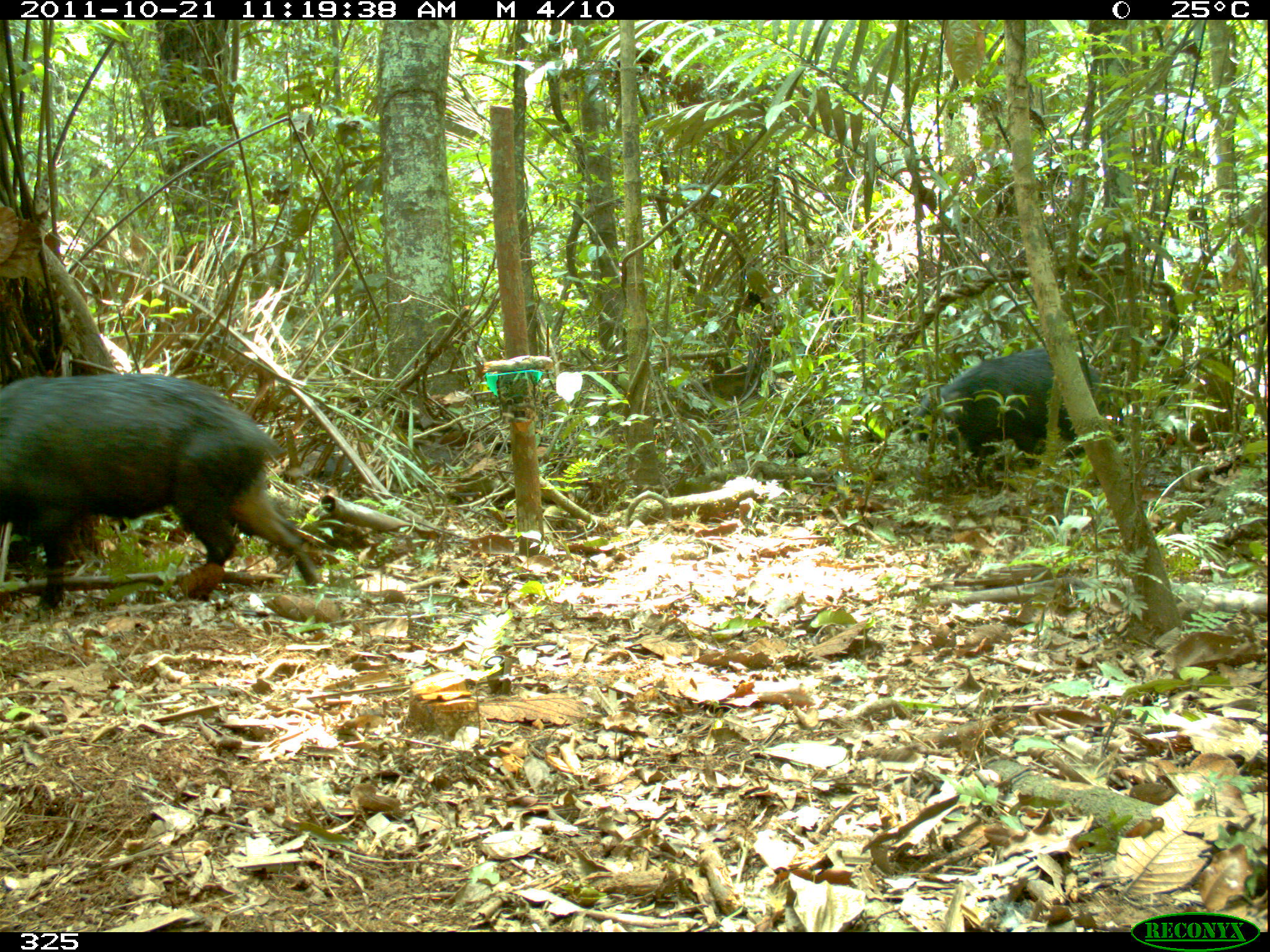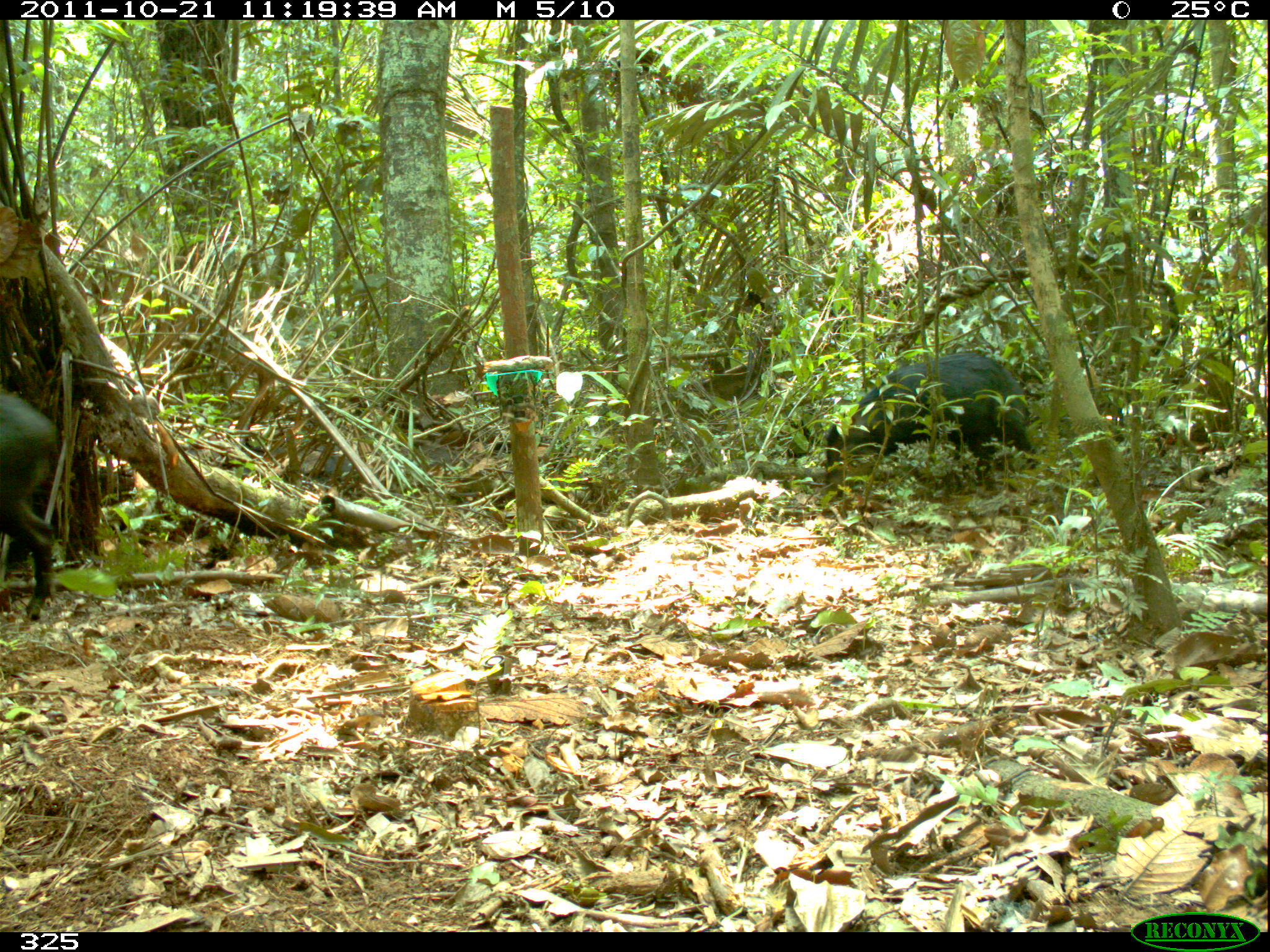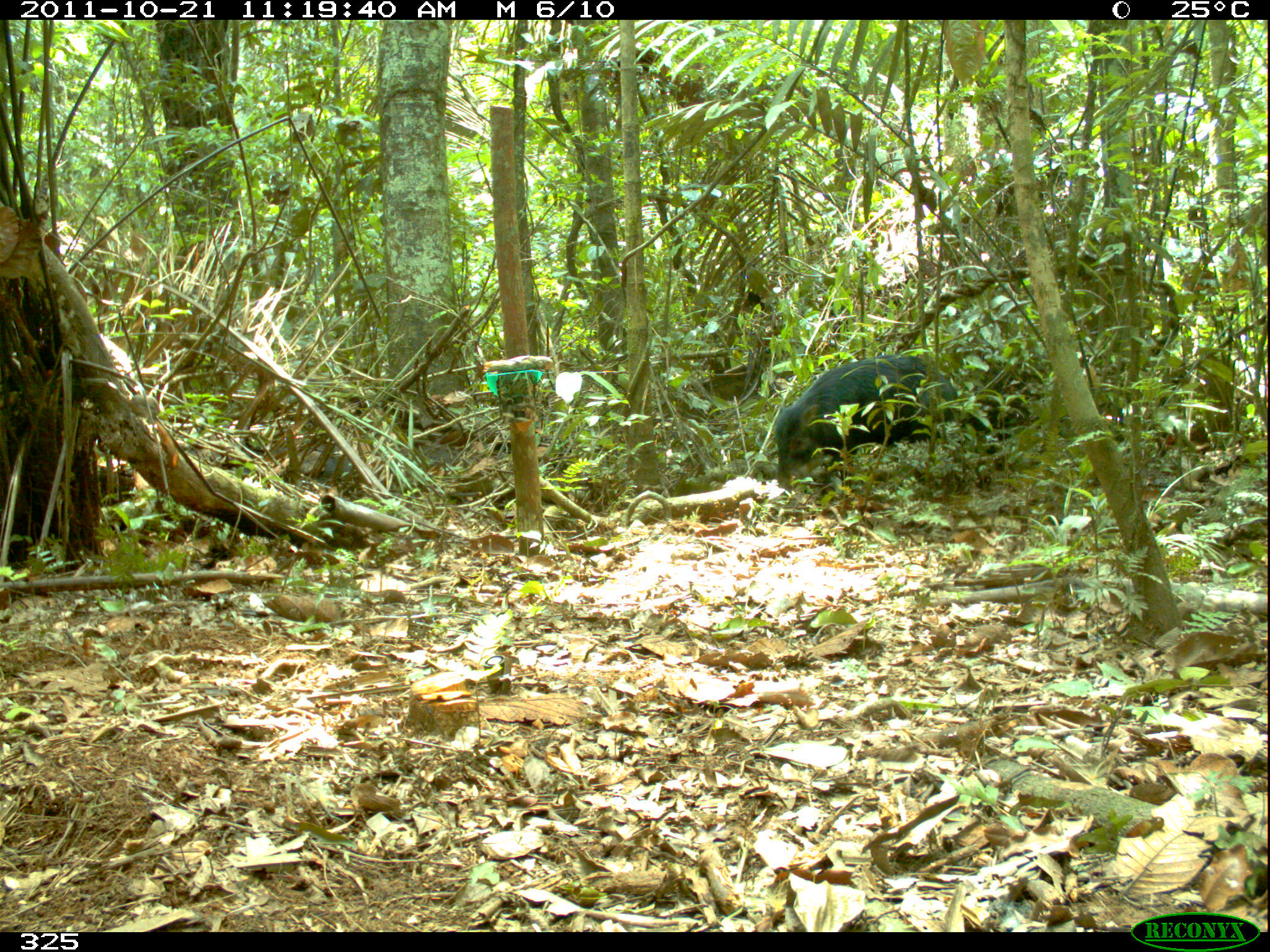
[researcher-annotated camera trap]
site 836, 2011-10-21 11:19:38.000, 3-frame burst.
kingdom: Animalia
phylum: Chordata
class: Mammalia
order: Artiodactyla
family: Tayassuidae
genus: Tayassu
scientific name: Tayassu pecari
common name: white-lipped peccary